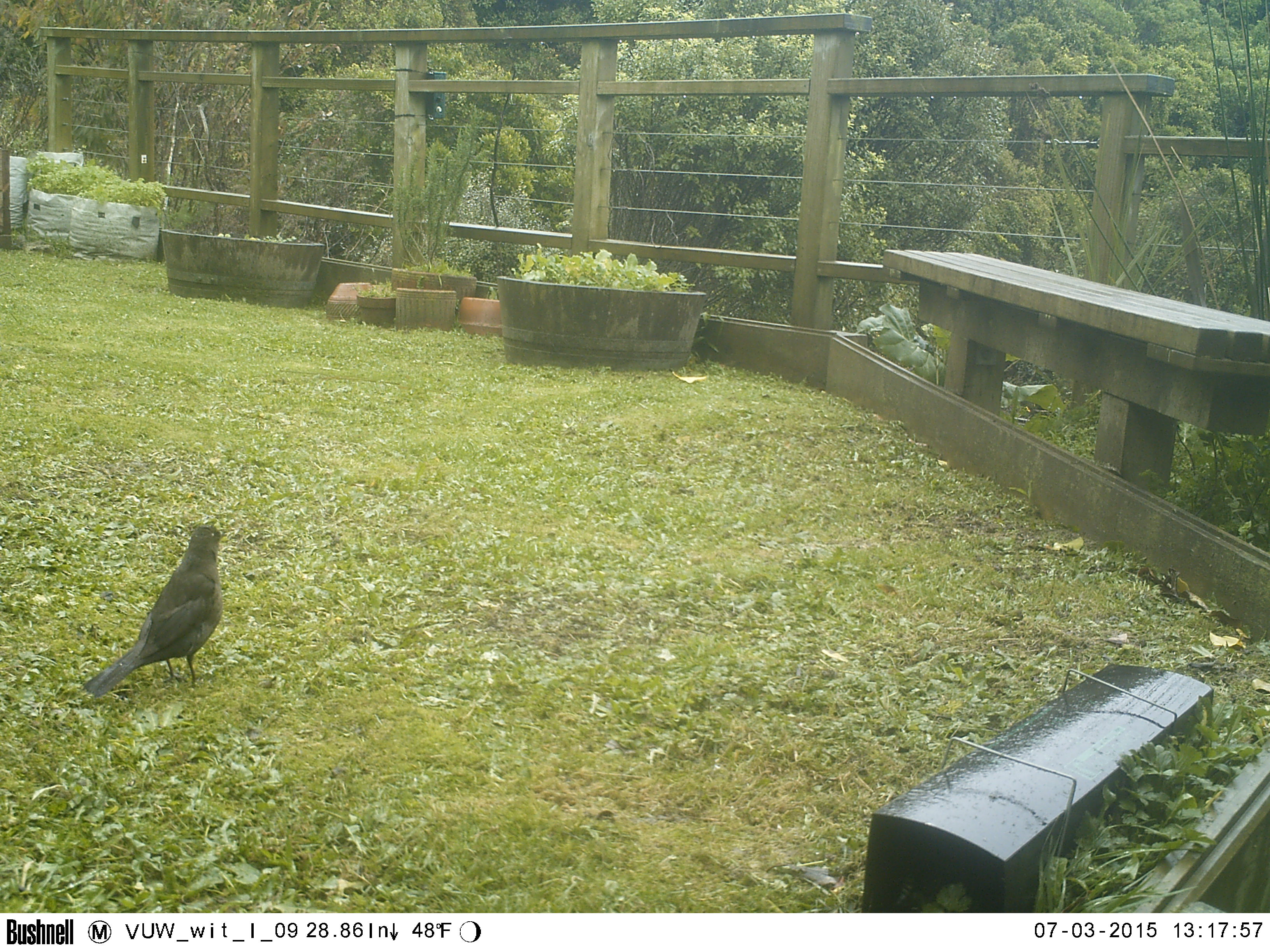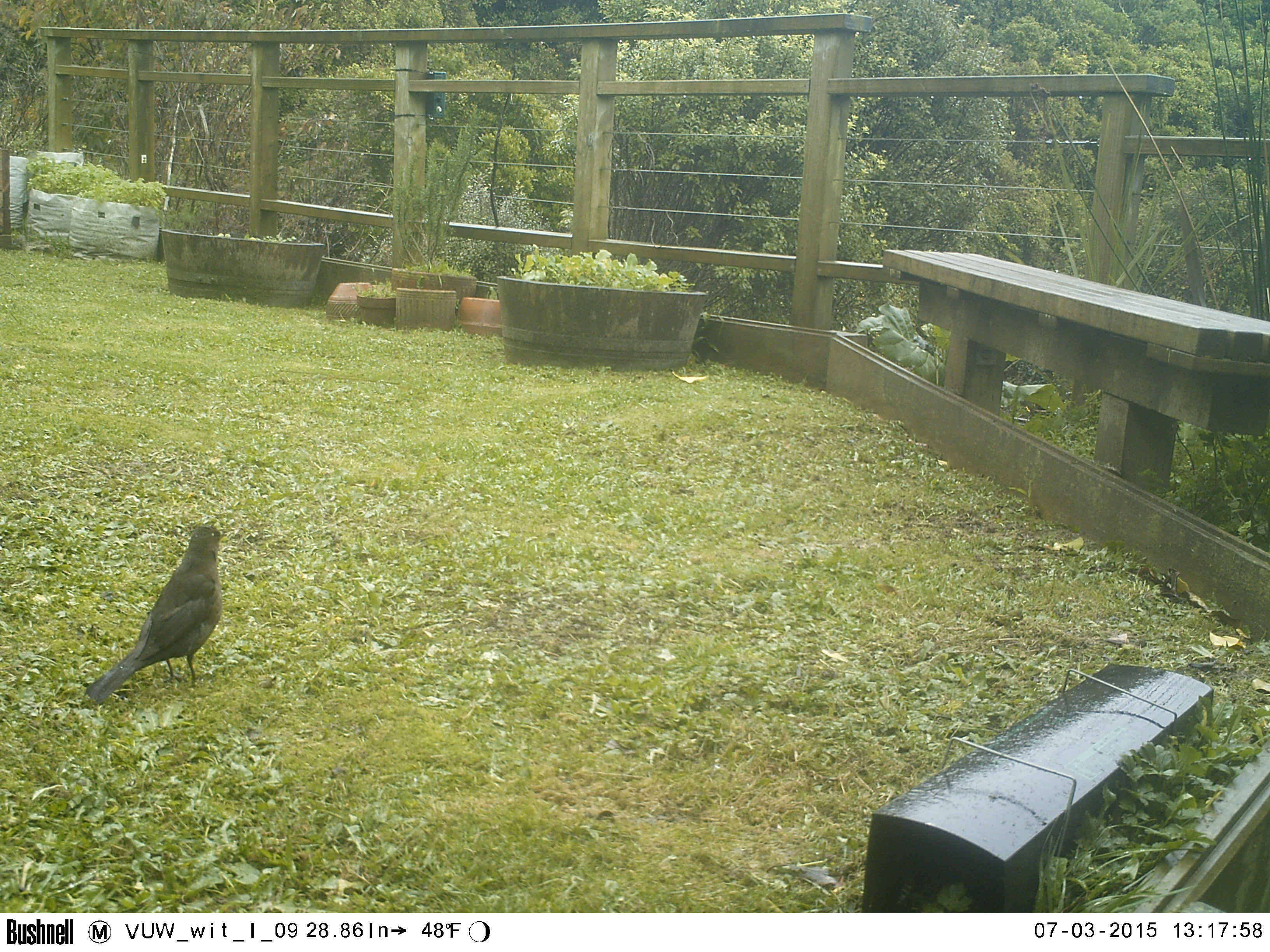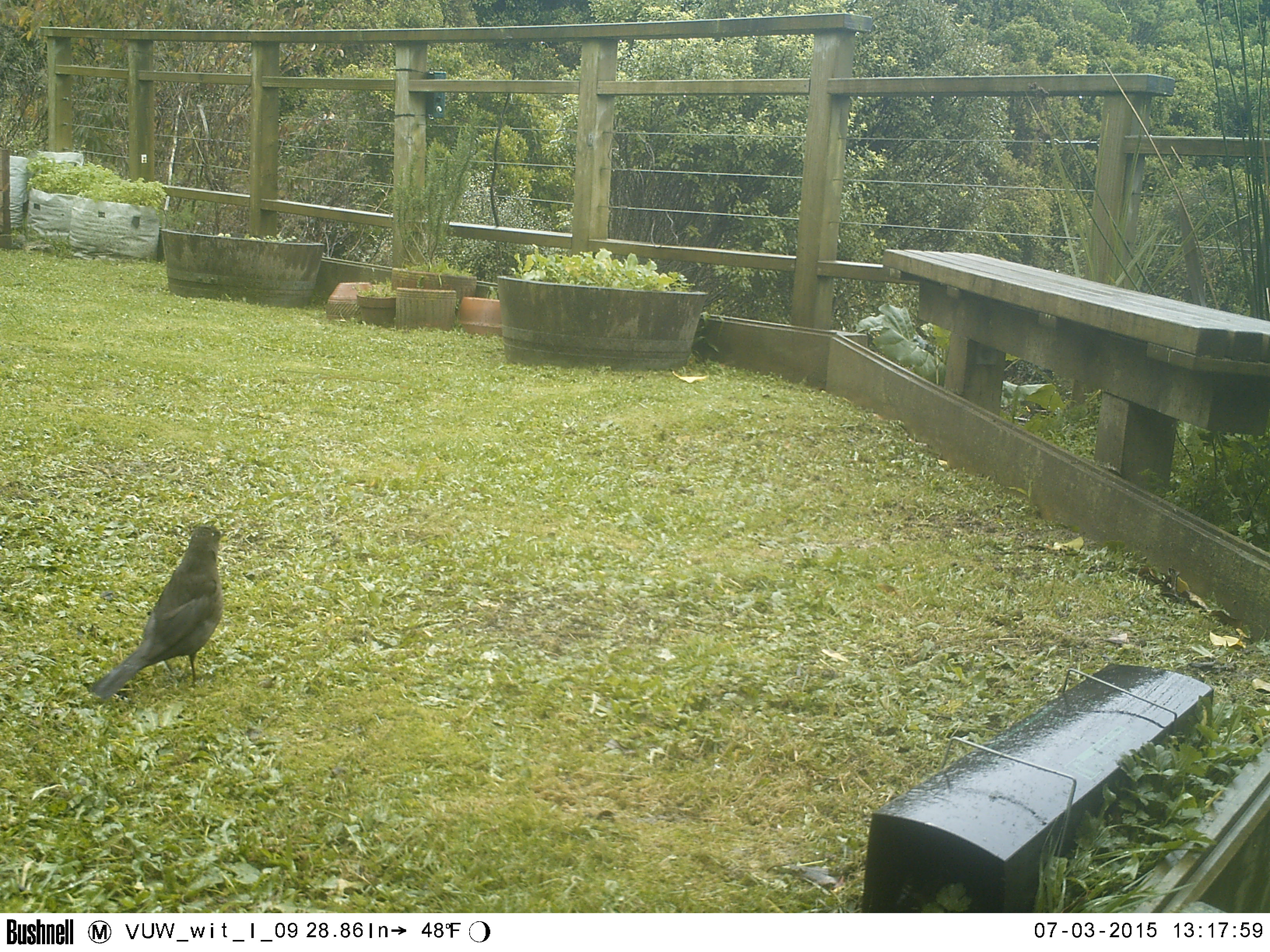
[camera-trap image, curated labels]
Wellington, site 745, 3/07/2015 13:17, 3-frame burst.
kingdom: Animalia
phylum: Chordata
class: Aves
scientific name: Aves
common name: bird